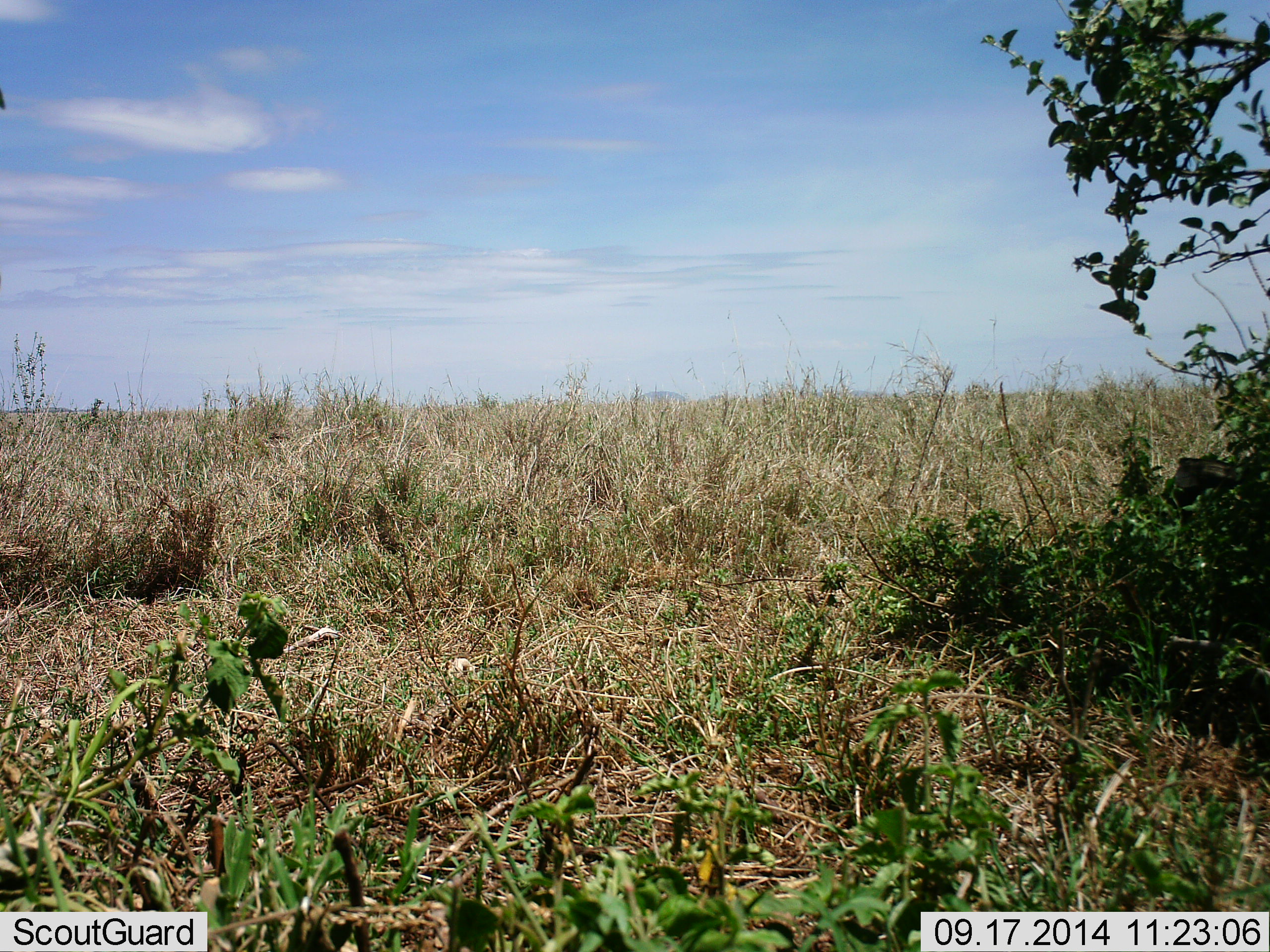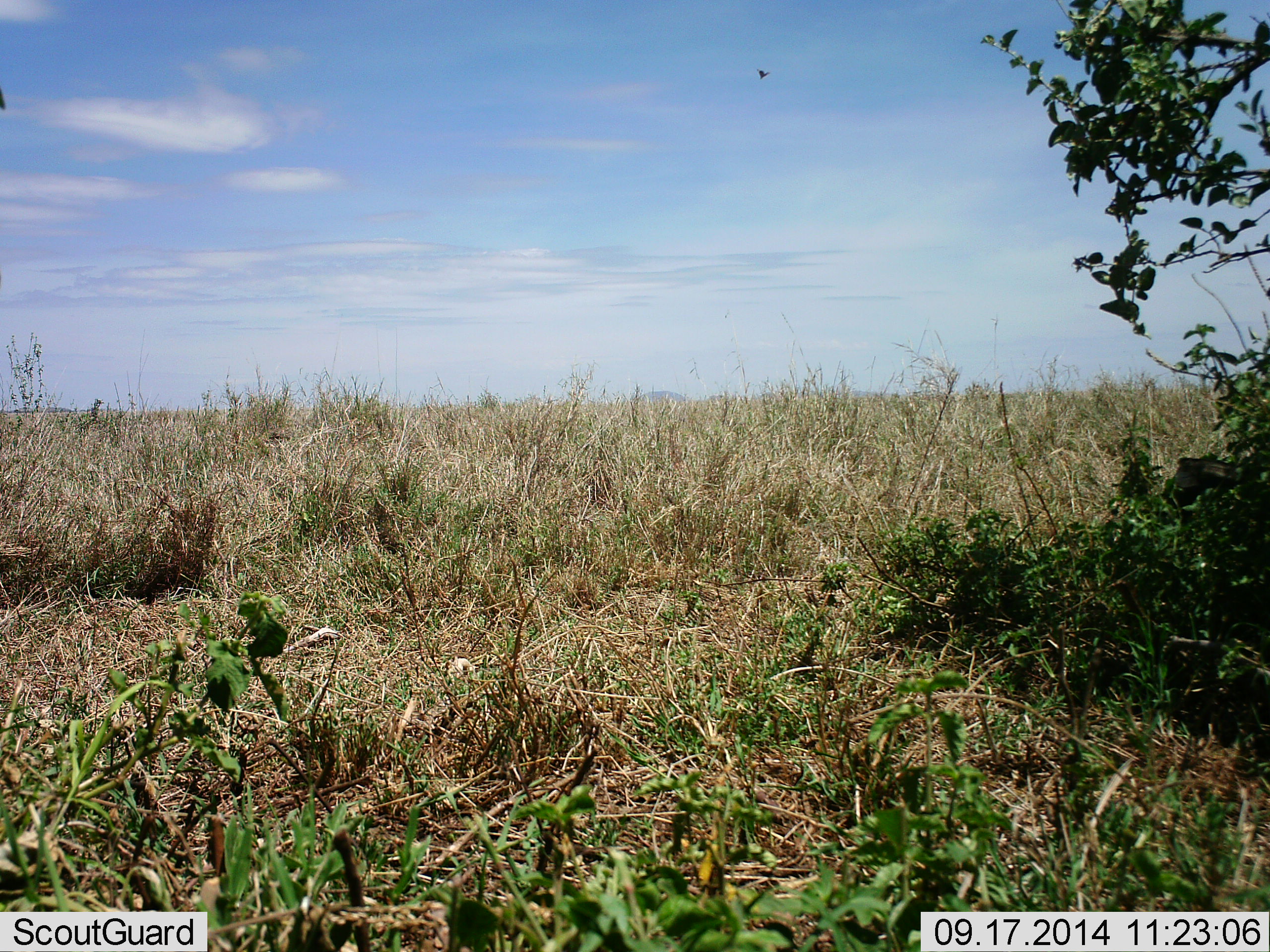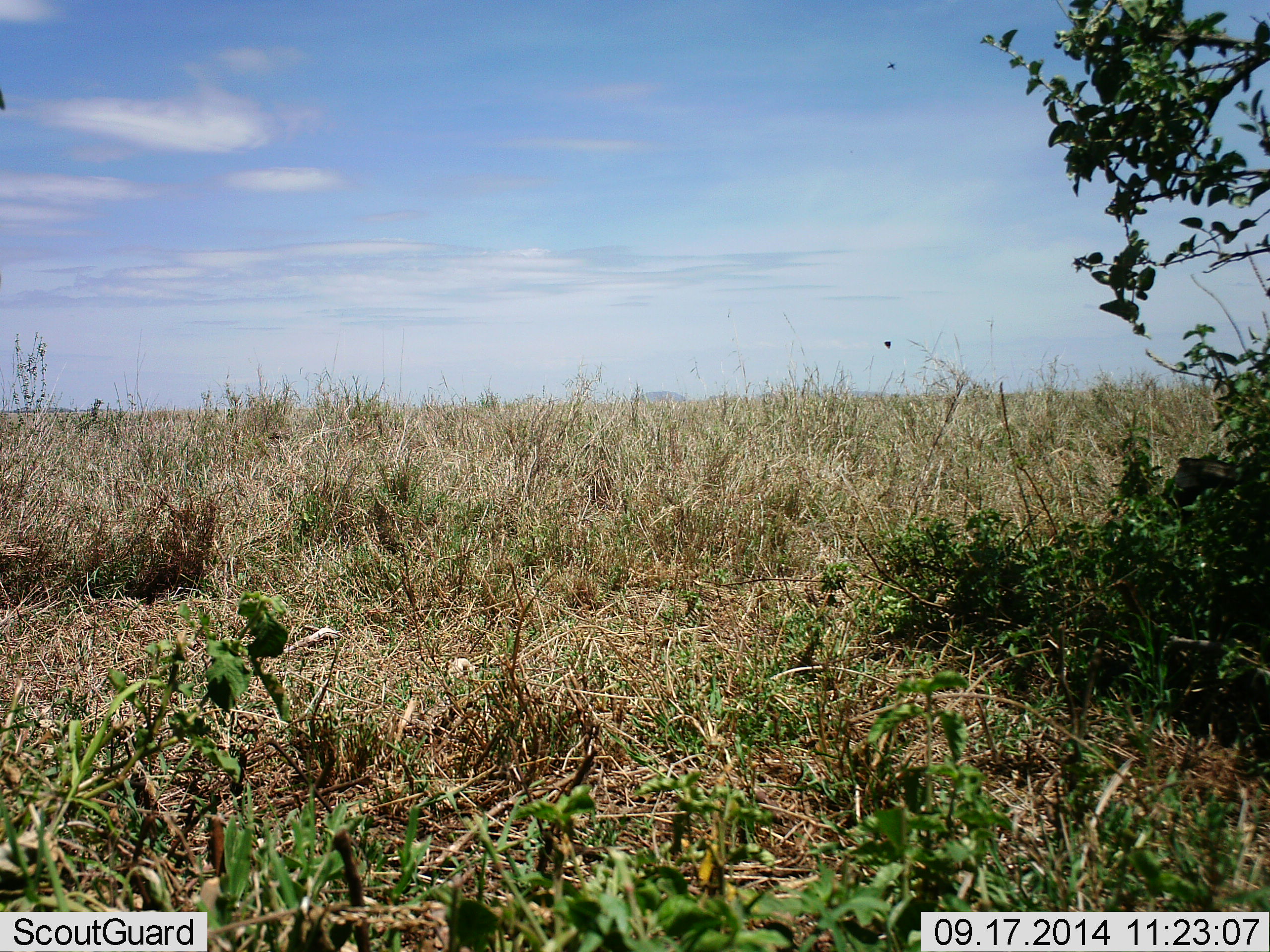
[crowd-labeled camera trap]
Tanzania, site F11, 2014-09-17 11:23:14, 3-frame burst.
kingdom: Animalia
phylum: Chordata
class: Aves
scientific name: Aves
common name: bird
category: otherbird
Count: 1.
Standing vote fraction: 0%.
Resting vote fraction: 0%.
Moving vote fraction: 100%.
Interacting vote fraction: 0%.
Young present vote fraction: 0%.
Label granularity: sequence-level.